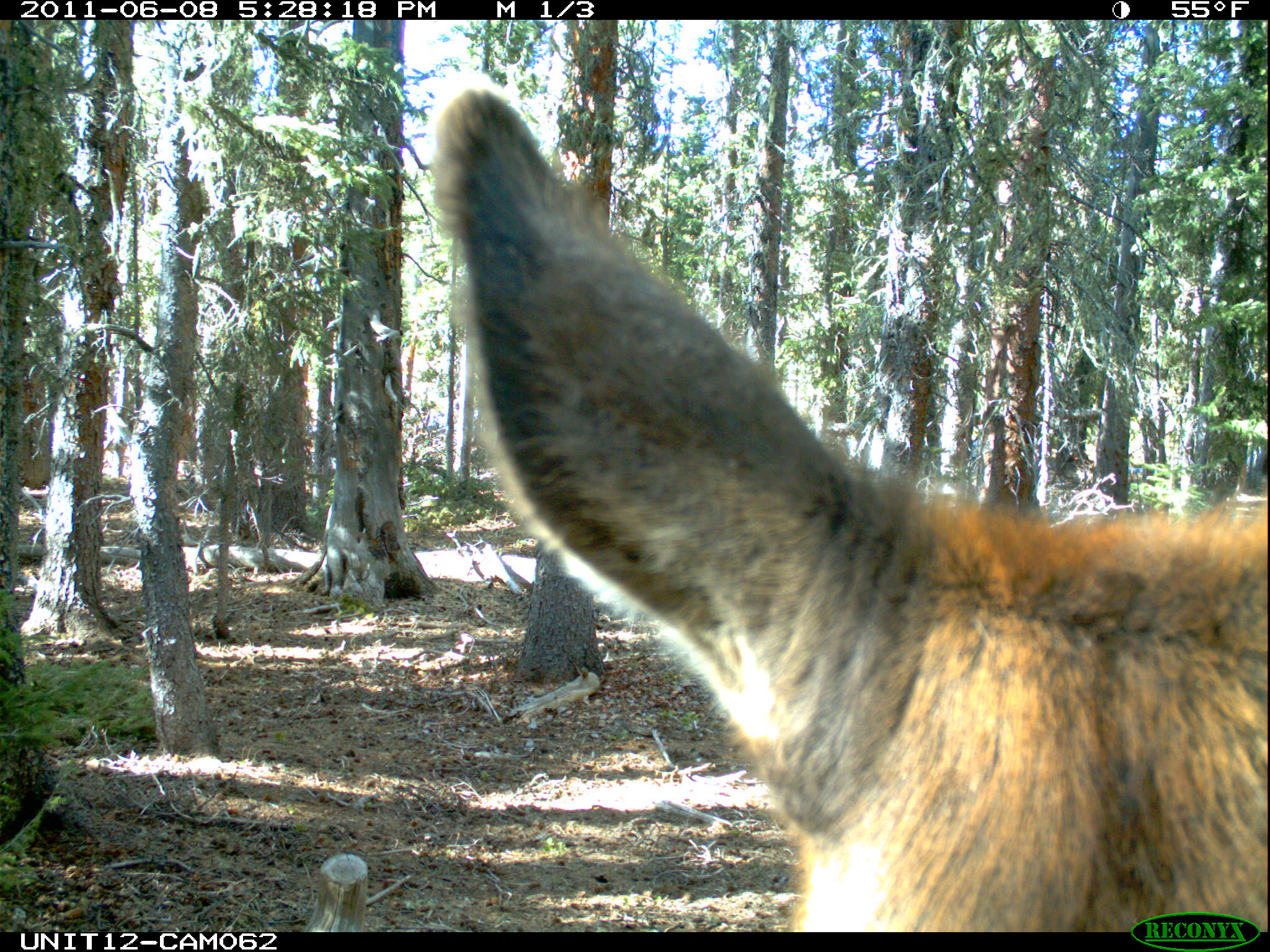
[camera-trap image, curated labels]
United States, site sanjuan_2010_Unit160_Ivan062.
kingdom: Animalia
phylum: Chordata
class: Mammalia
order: Artiodactyla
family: Cervidae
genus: Cervus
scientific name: Cervus elaphus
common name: red deer